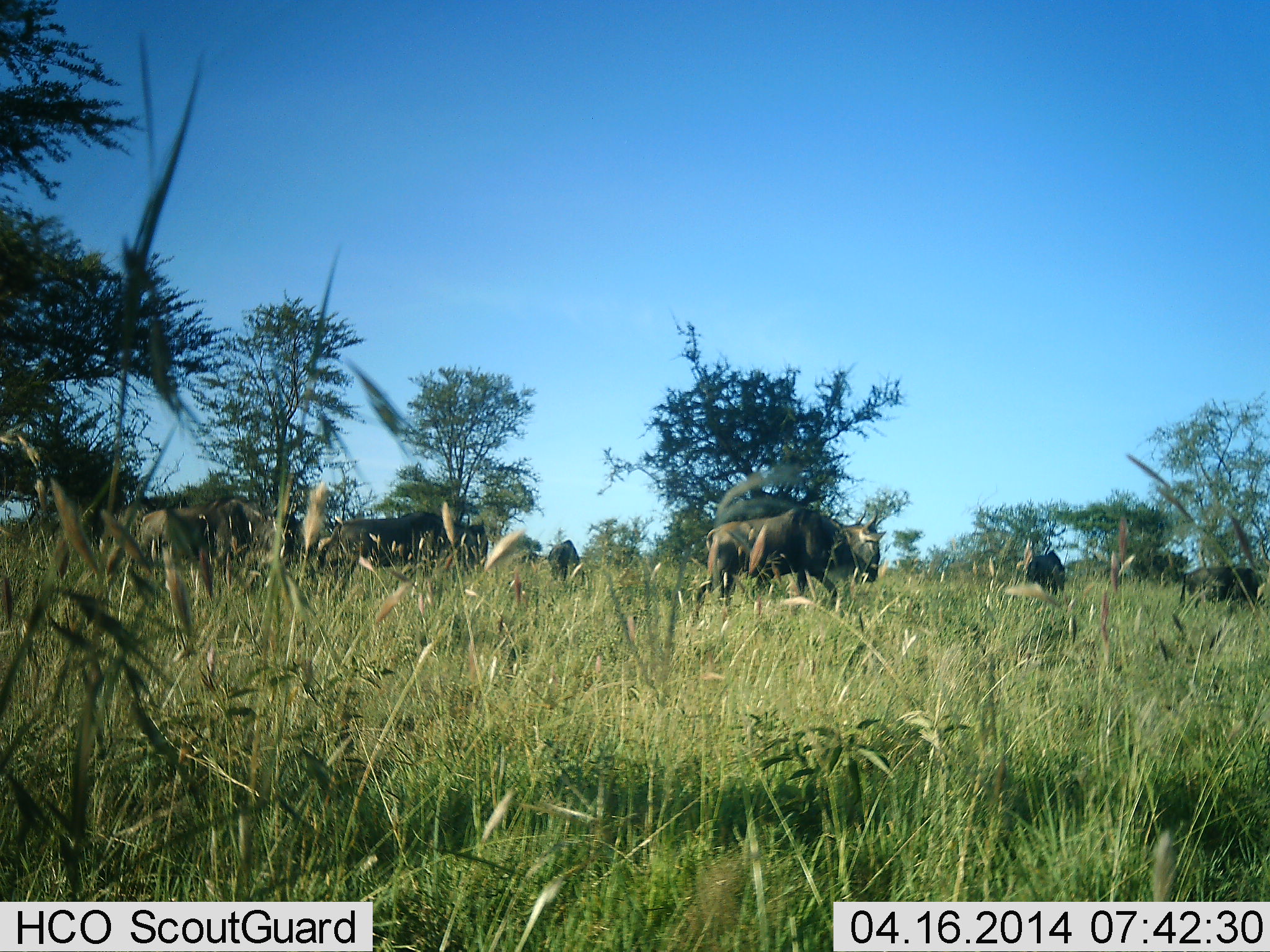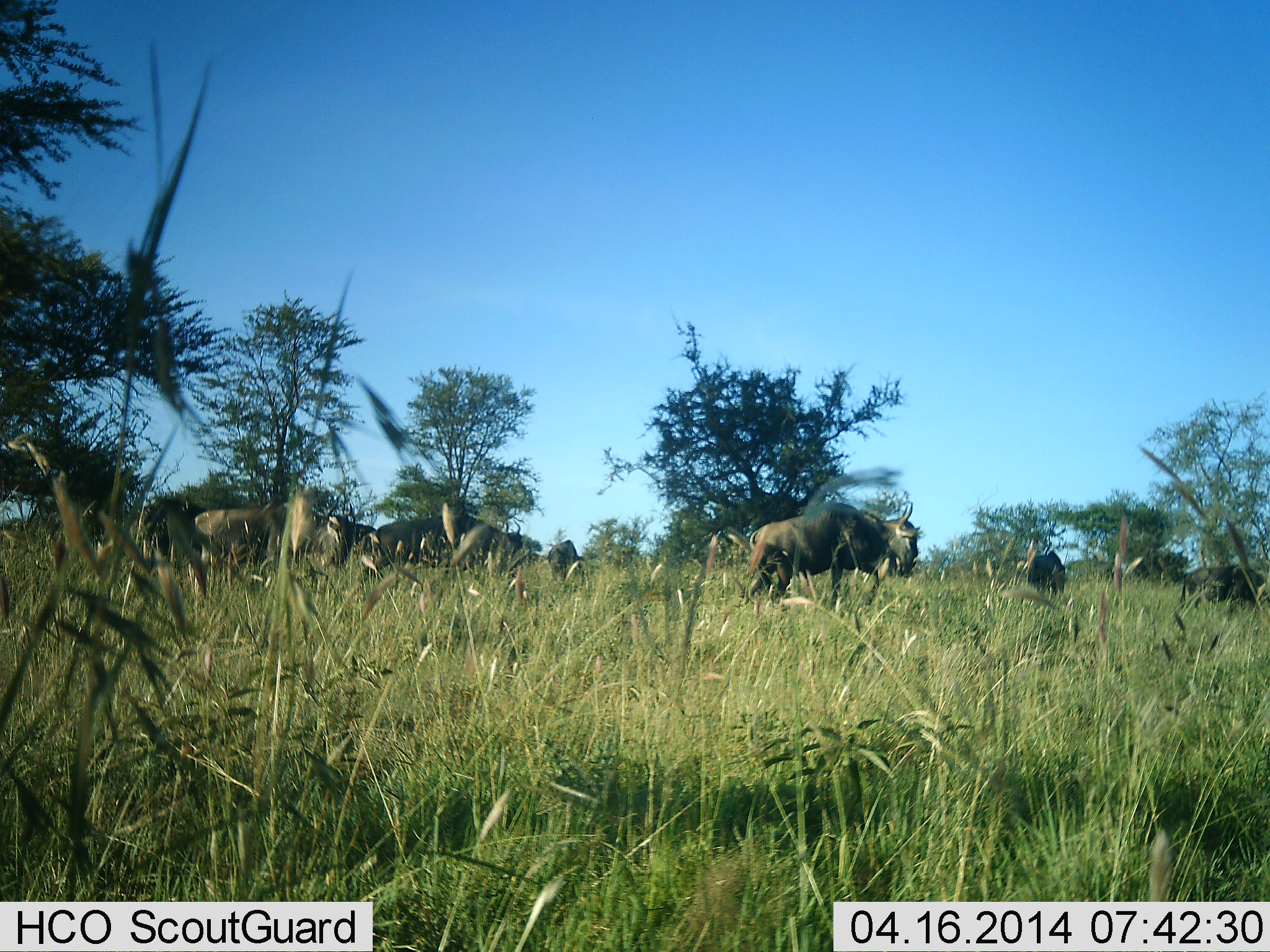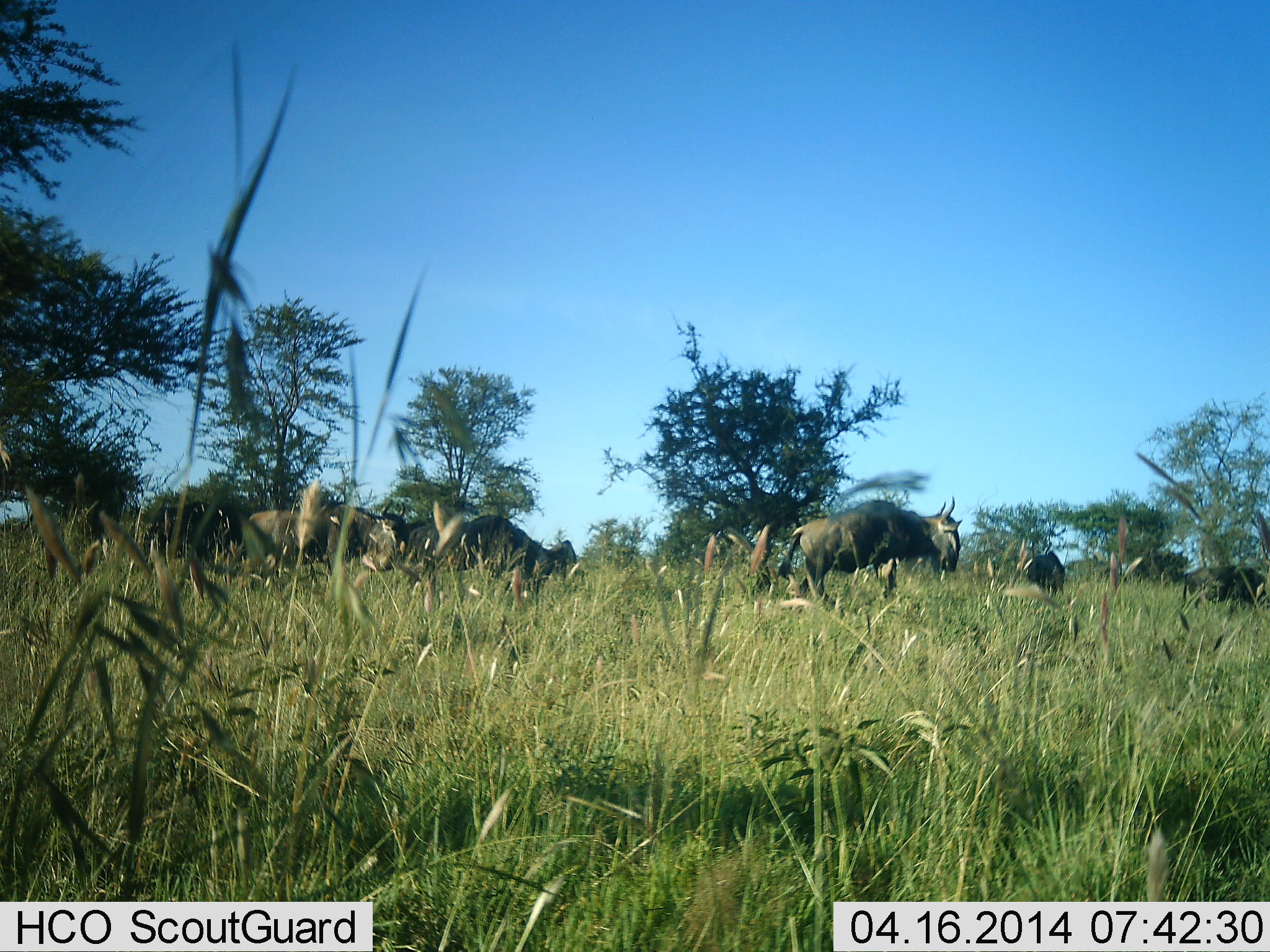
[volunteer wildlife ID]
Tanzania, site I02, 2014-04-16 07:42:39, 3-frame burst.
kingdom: Animalia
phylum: Chordata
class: Mammalia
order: Artiodactyla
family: Bovidae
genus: Connochaetes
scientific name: Connochaetes taurinus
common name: blue wildebeest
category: wildebeest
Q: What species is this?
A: Wildebeest (blue wildebeest) (Connochaetes taurinus).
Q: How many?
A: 6.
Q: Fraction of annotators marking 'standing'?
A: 45%.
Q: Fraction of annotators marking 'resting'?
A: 0%.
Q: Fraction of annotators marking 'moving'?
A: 91%.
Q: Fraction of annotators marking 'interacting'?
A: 0%.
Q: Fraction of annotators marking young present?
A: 0%.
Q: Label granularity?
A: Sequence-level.